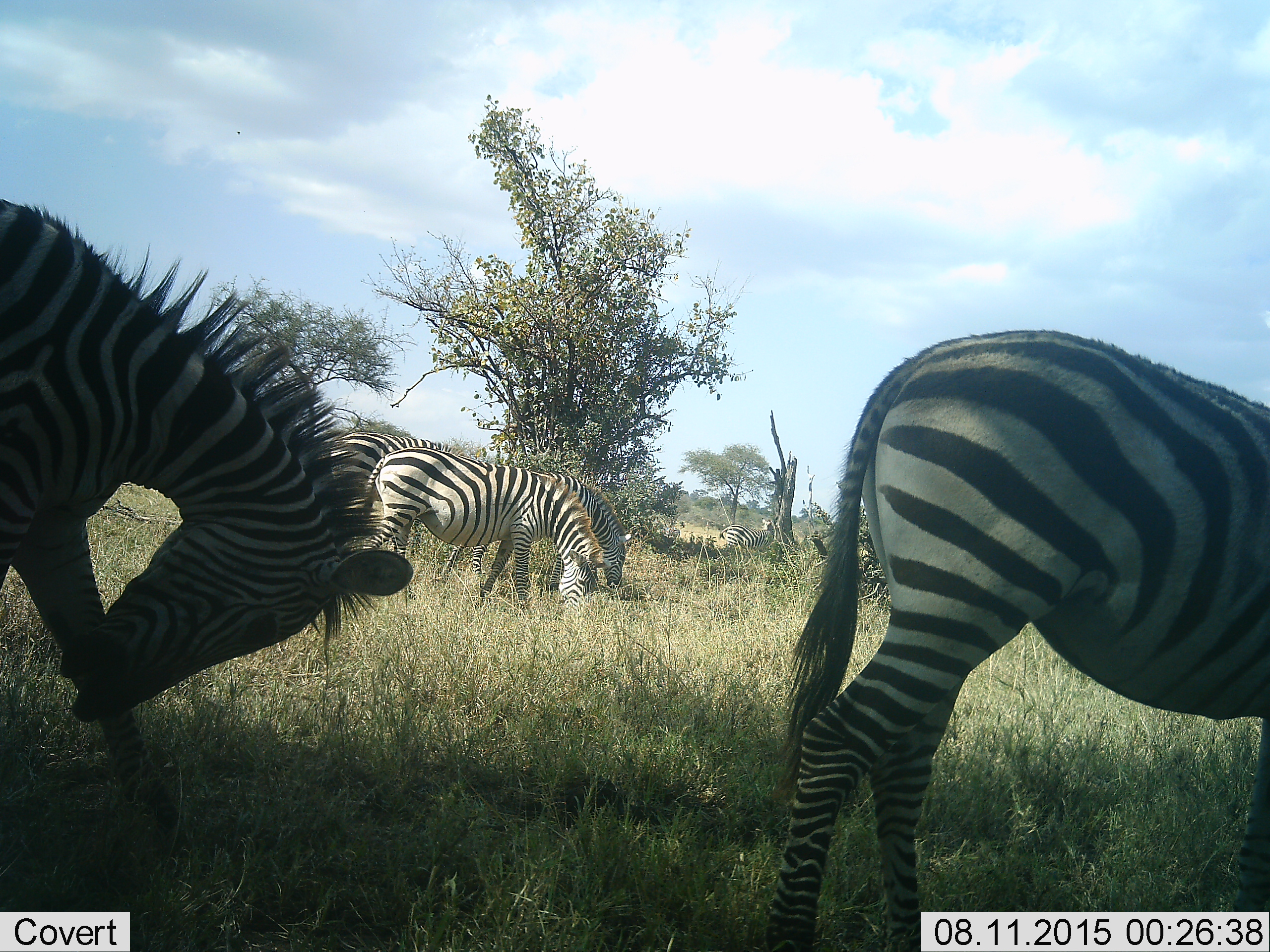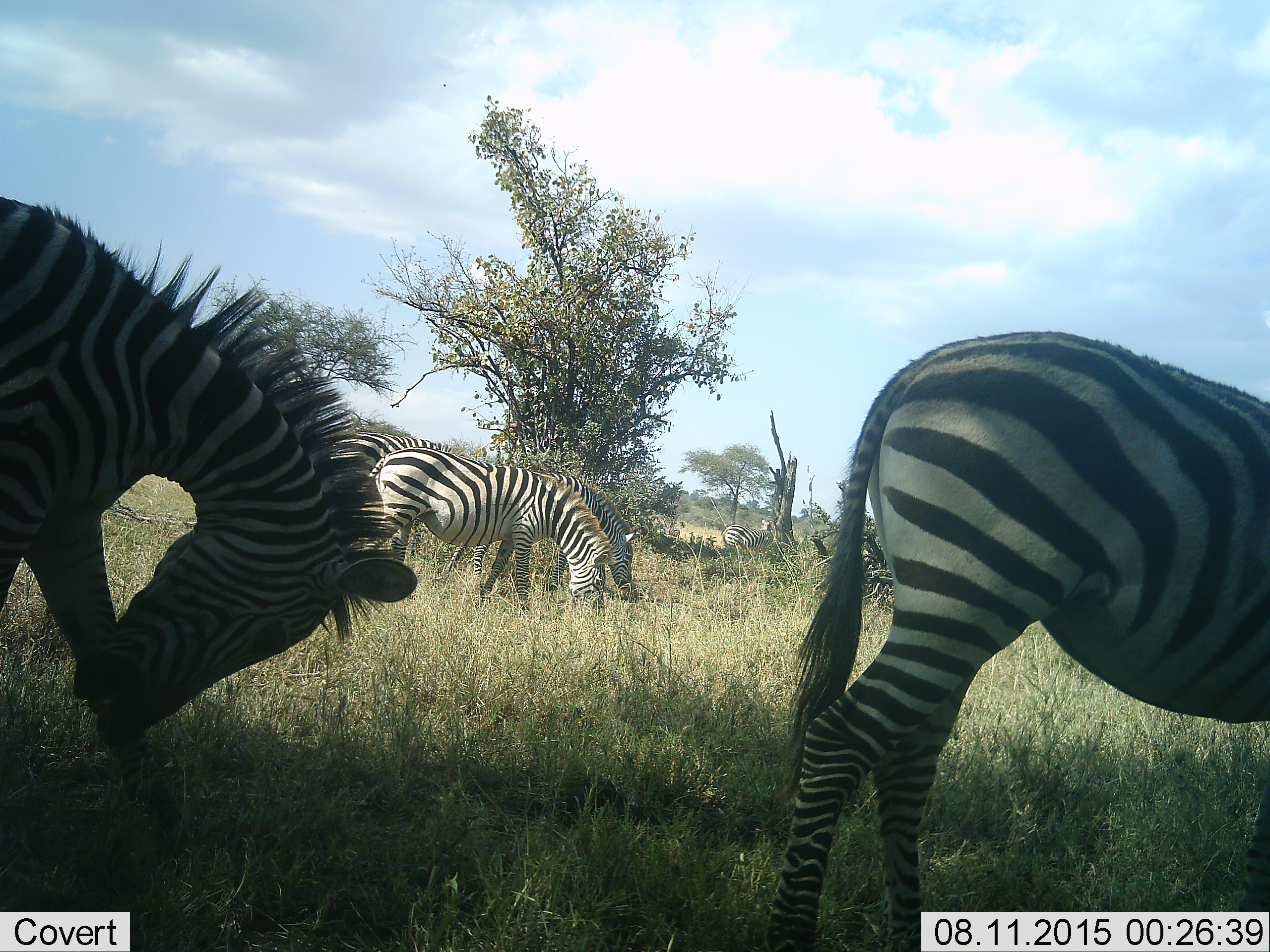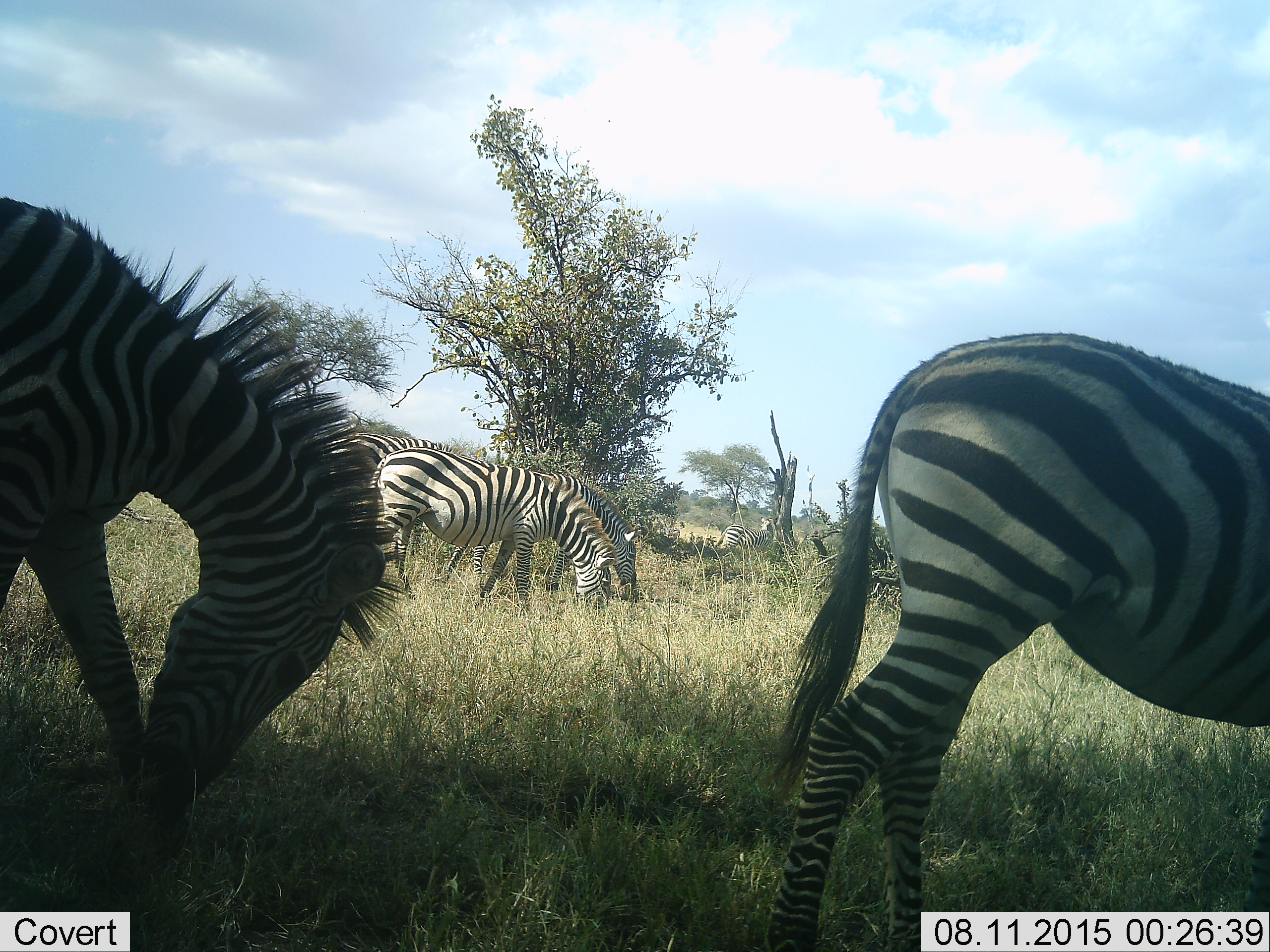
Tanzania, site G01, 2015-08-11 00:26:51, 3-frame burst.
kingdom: Animalia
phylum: Chordata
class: Mammalia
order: Perissodactyla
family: Equidae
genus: Equus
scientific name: Equus quagga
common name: plains zebra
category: zebra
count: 6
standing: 53%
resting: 0%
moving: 37%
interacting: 0%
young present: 5%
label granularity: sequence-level